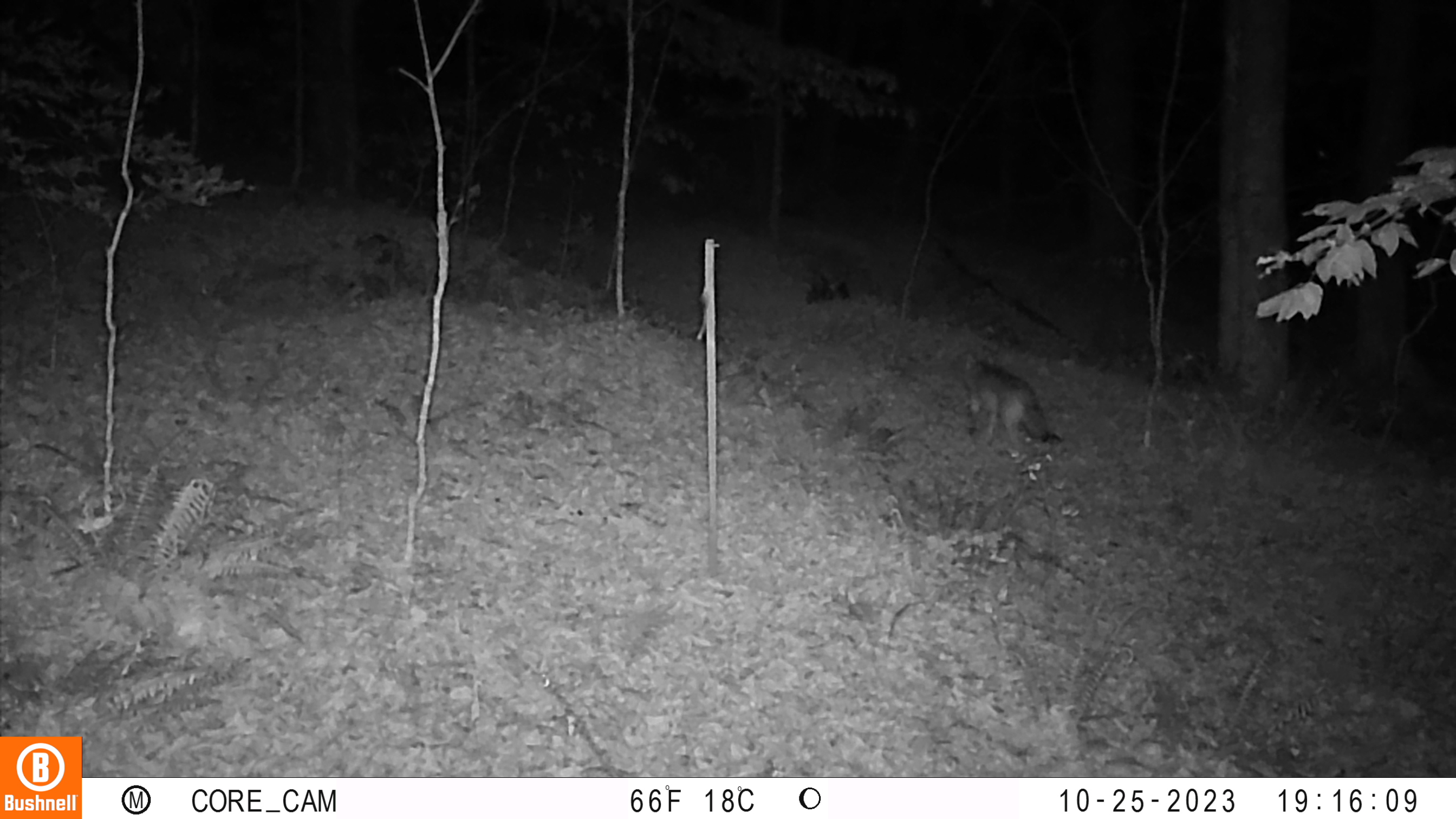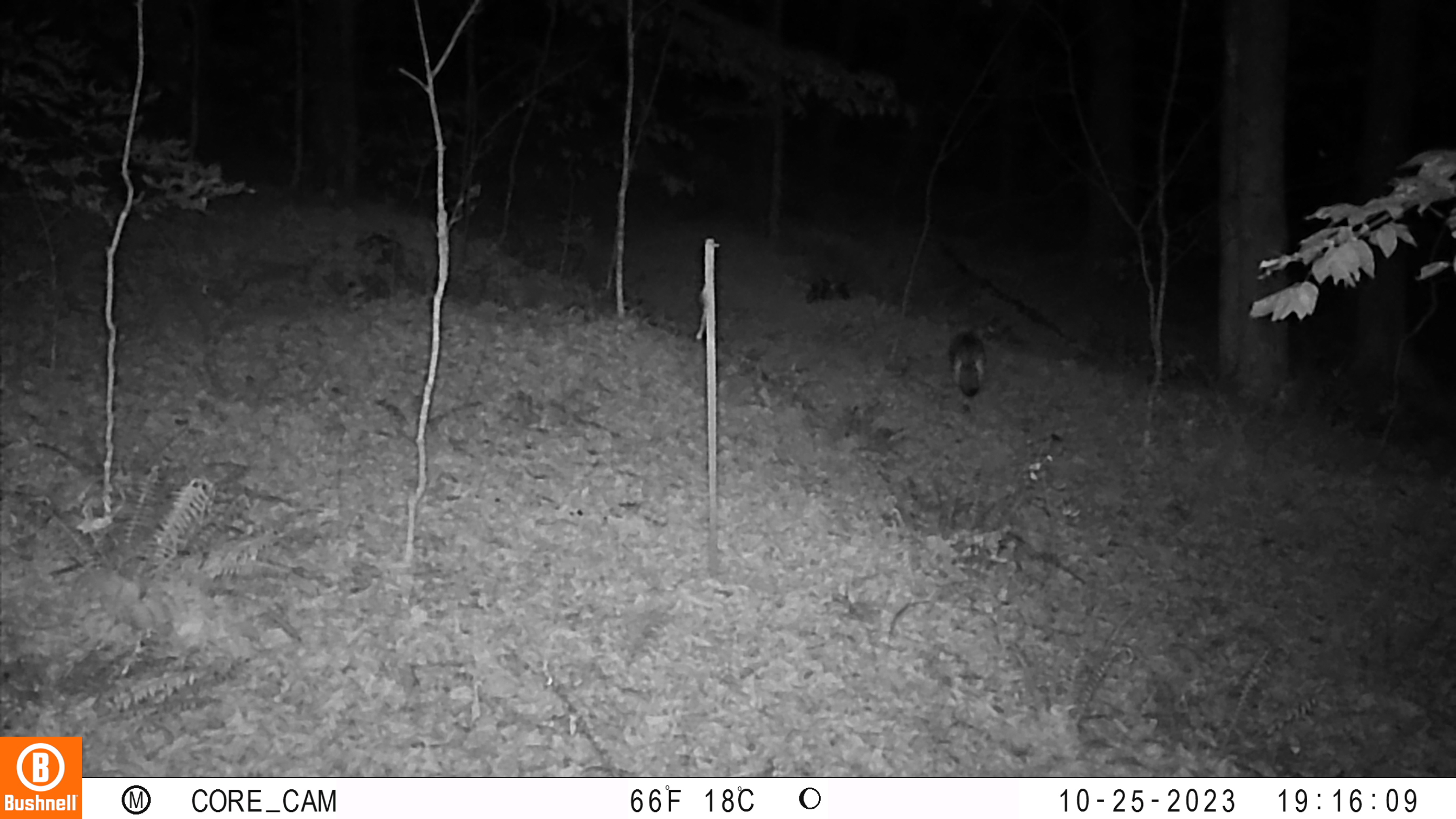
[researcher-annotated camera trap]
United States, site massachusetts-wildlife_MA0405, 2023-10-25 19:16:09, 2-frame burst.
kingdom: Animalia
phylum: Chordata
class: Mammalia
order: Carnivora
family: Canidae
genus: Canis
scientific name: Canis latrans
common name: coyote